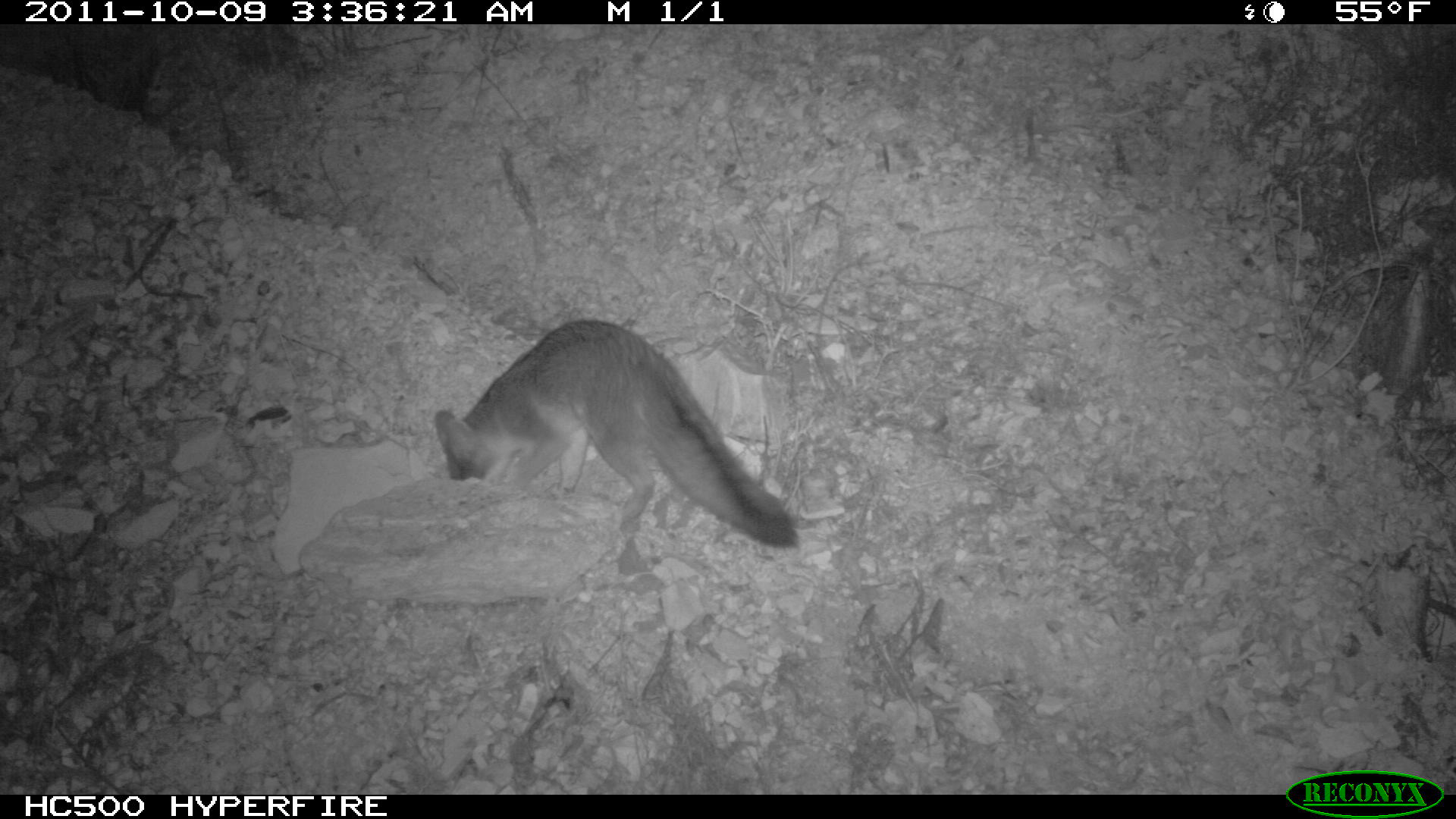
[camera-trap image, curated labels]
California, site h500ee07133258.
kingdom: Animalia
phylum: Chordata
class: Mammalia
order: Carnivora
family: Canidae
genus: Urocyon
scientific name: Urocyon littoralis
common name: island fox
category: fox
Fox (island fox) (Urocyon littoralis).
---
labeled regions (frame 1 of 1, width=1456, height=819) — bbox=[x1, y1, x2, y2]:
fox: bbox=[434, 319, 799, 548]